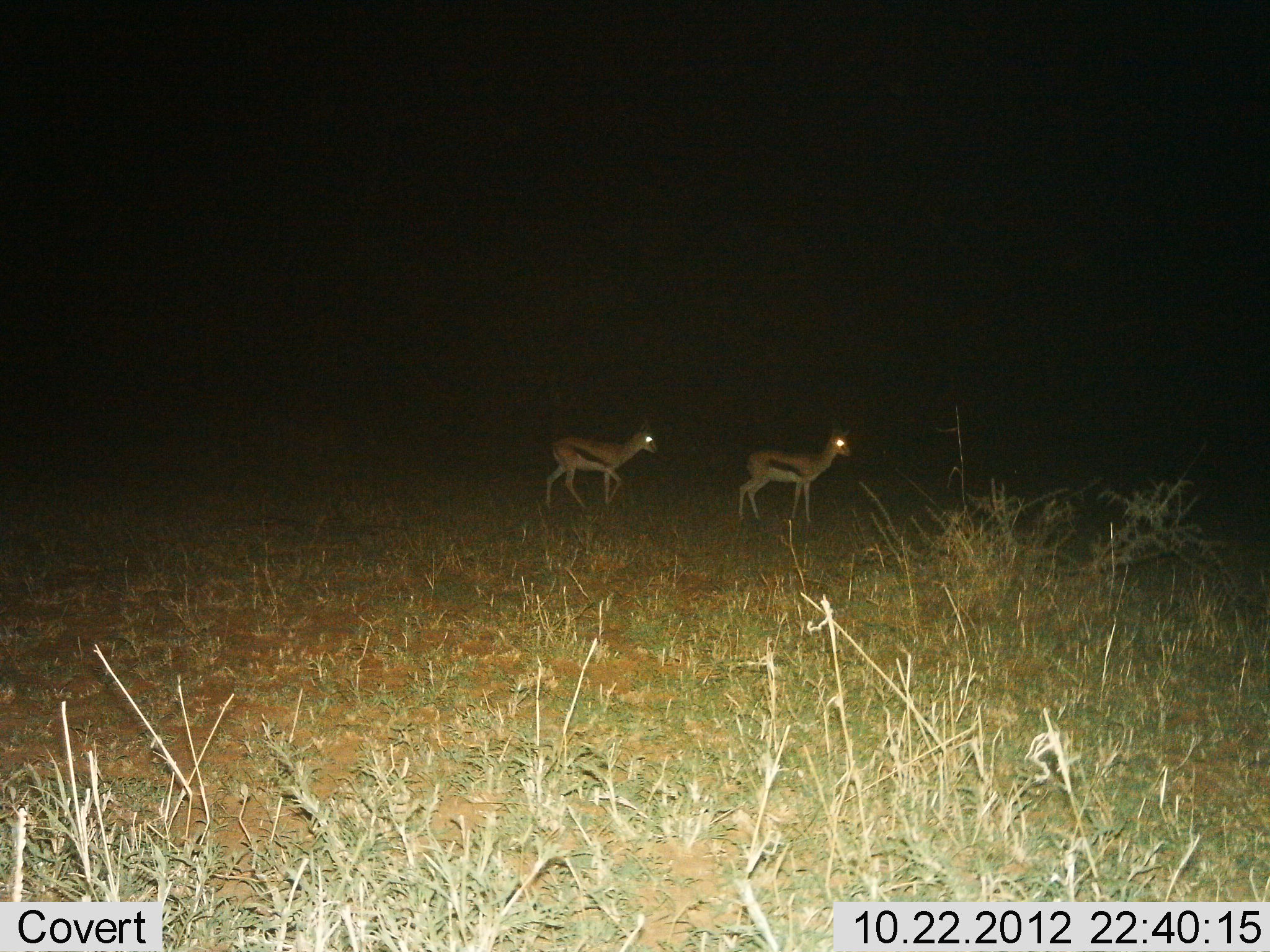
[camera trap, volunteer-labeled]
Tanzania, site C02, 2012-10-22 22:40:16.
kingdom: Animalia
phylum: Chordata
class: Mammalia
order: Artiodactyla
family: Bovidae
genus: Eudorcas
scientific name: Eudorcas thomsonii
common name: thomson's gazelle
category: gazellethomsons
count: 2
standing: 50%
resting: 0%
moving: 60%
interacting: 10%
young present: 0%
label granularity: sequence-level